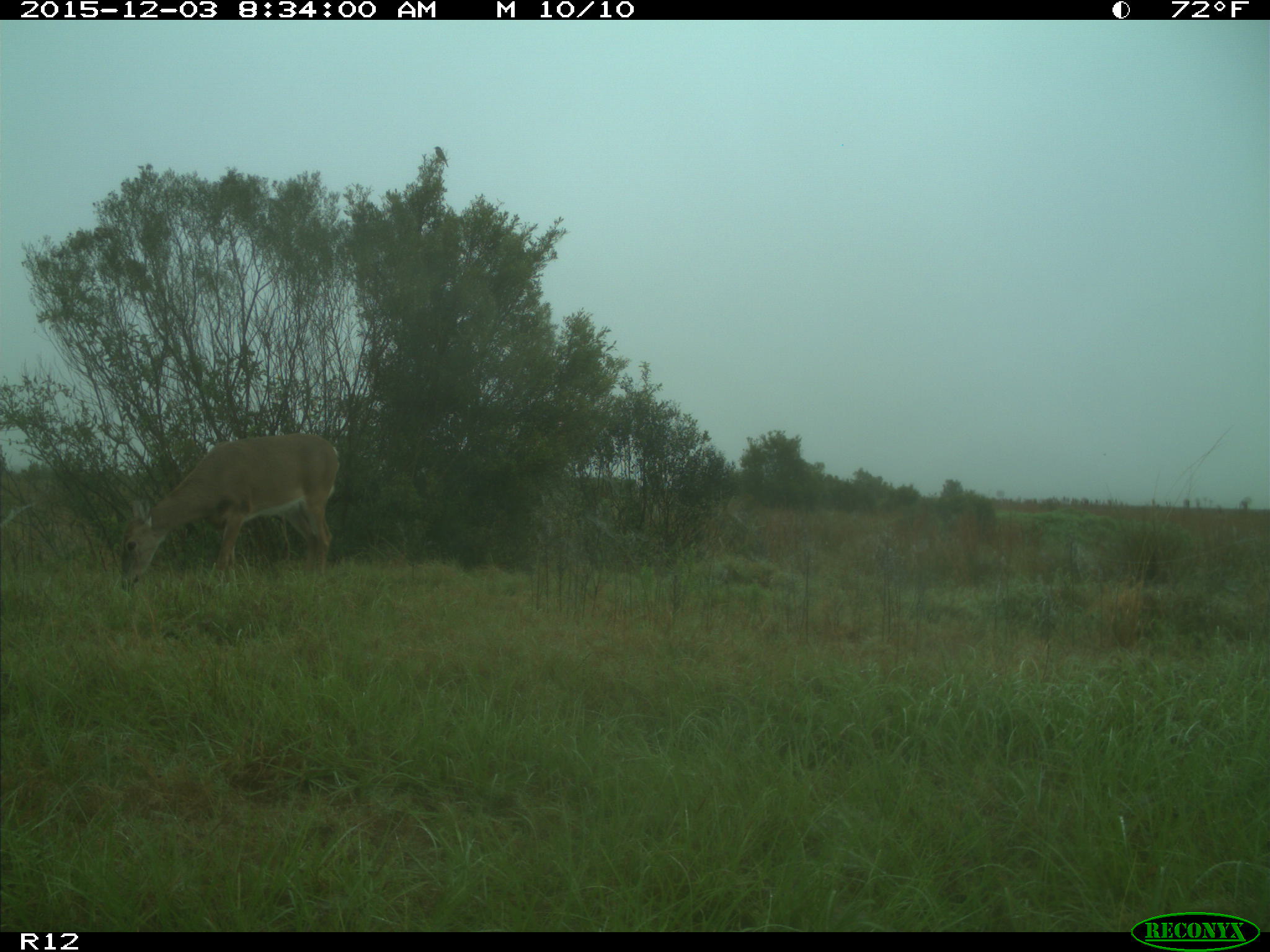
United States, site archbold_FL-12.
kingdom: Animalia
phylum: Chordata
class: Mammalia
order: Artiodactyla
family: Cervidae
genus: Odocoileus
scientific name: Odocoileus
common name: deer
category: unidentified deer